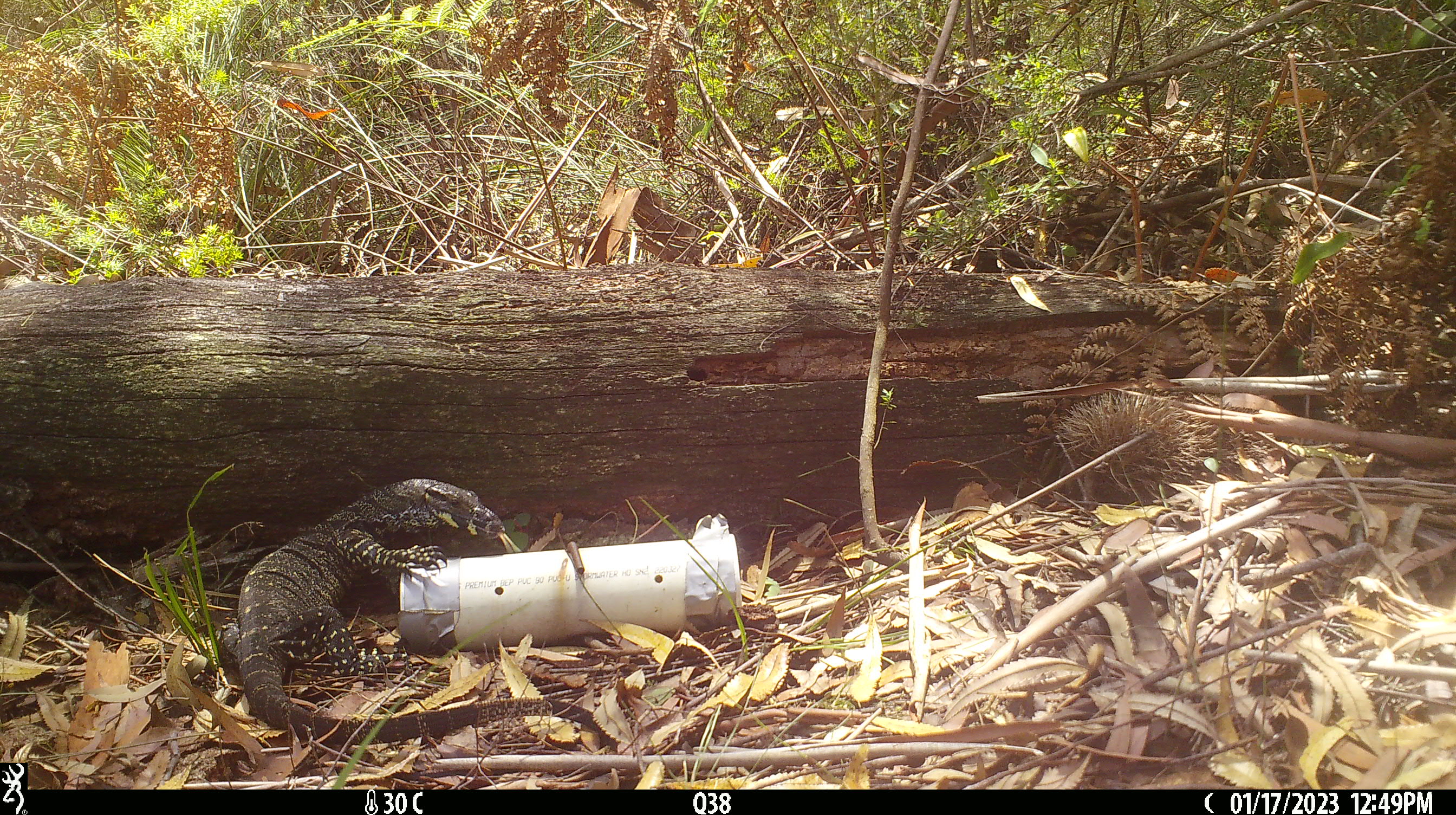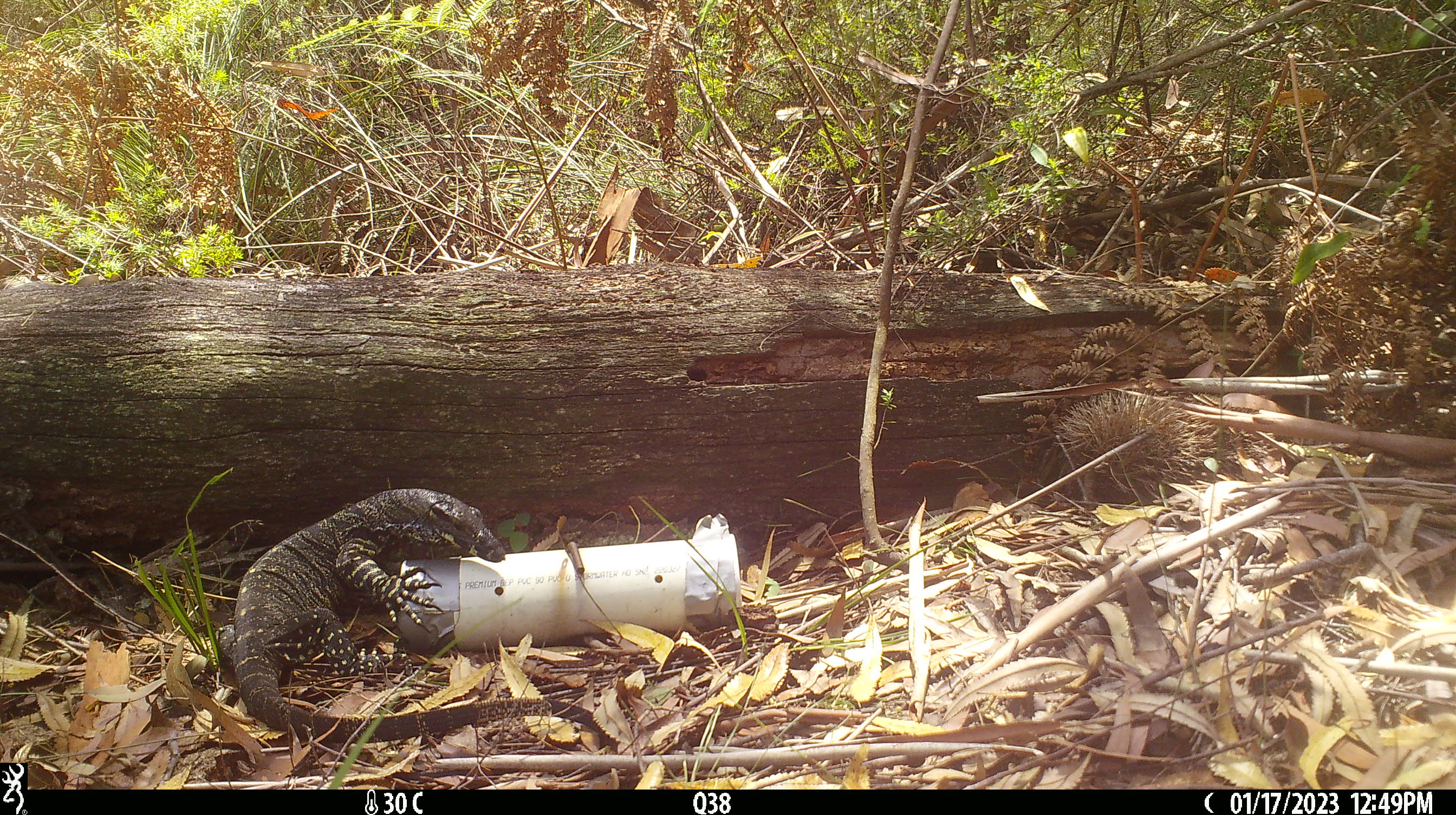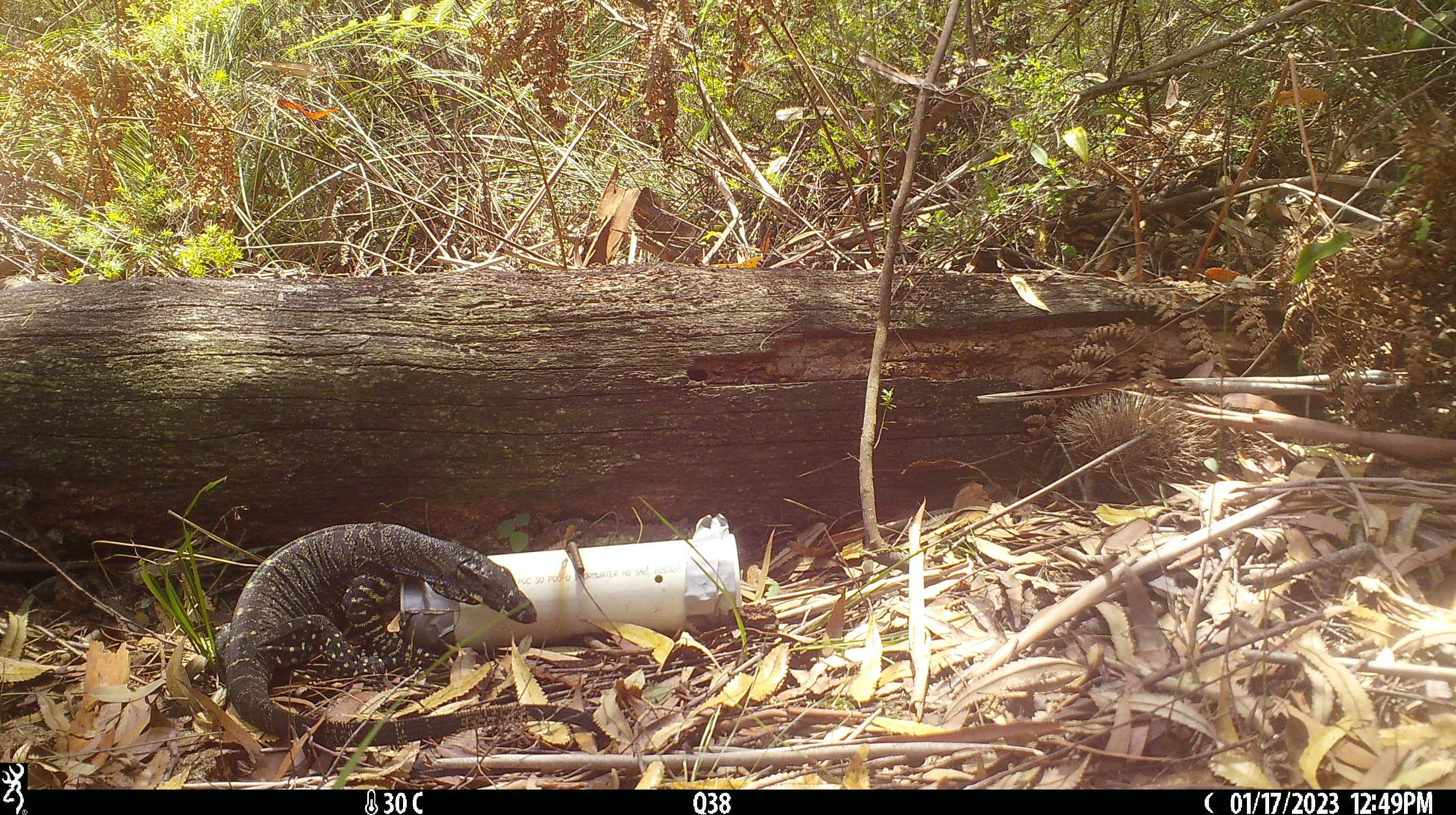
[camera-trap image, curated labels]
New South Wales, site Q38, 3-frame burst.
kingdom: Animalia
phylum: Chordata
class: Reptilia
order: Squamata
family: Varanidae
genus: Varanus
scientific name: Varanus varius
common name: lace monitor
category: goanna